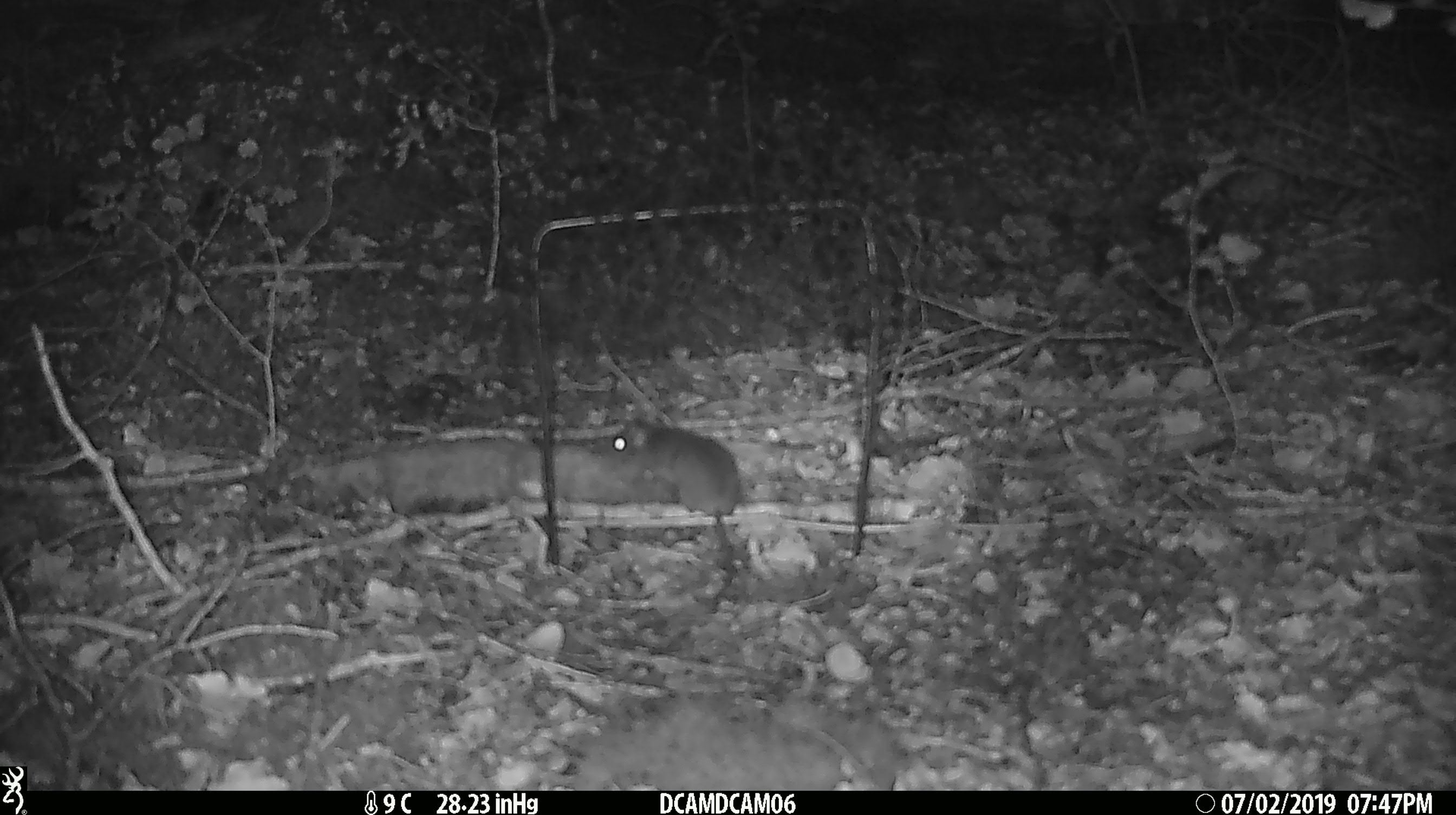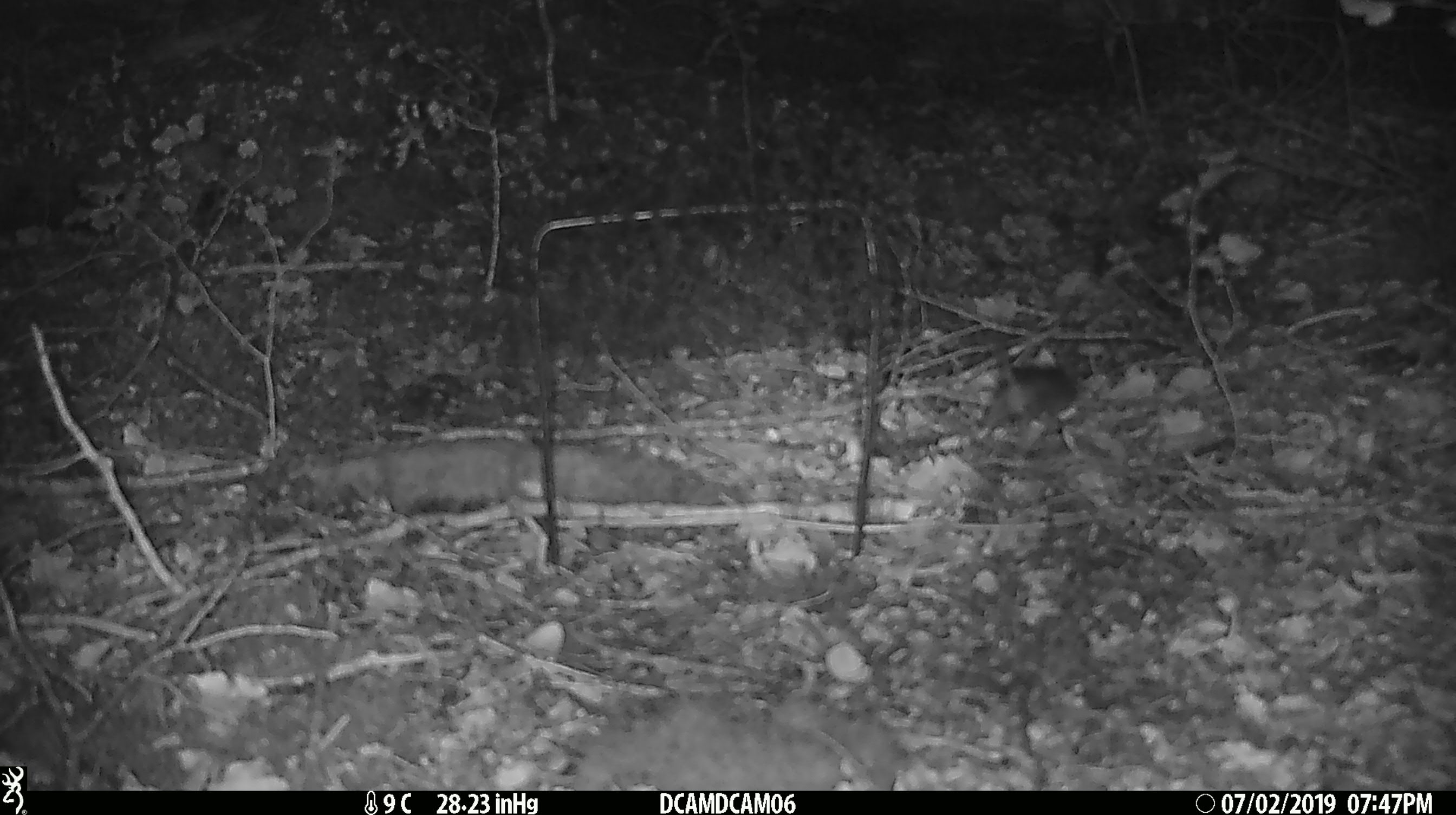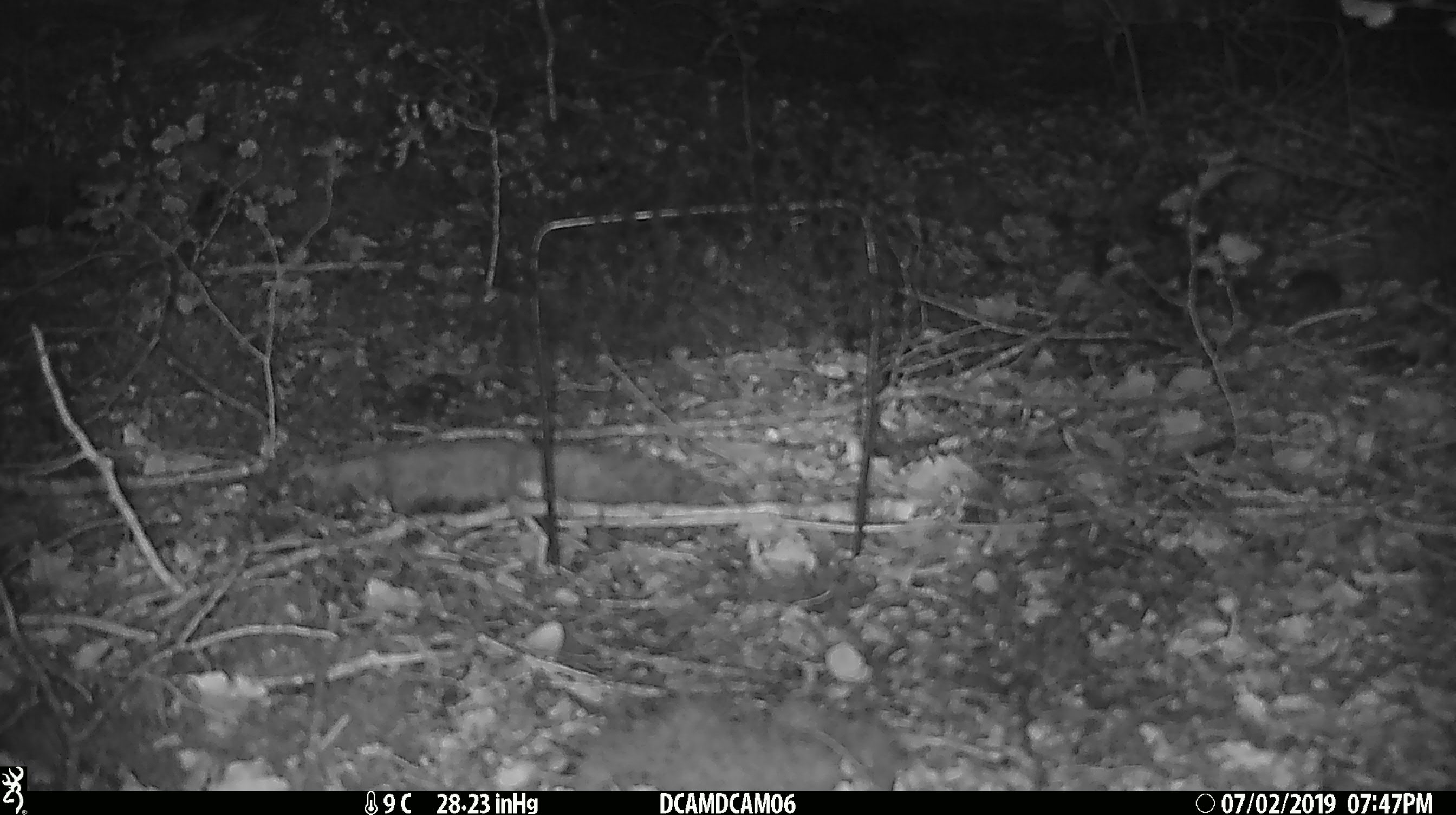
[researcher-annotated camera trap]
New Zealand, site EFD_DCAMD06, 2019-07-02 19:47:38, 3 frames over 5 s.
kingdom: Animalia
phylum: Chordata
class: Mammalia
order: Rodentia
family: Muridae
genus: Mus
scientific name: Mus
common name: mouse